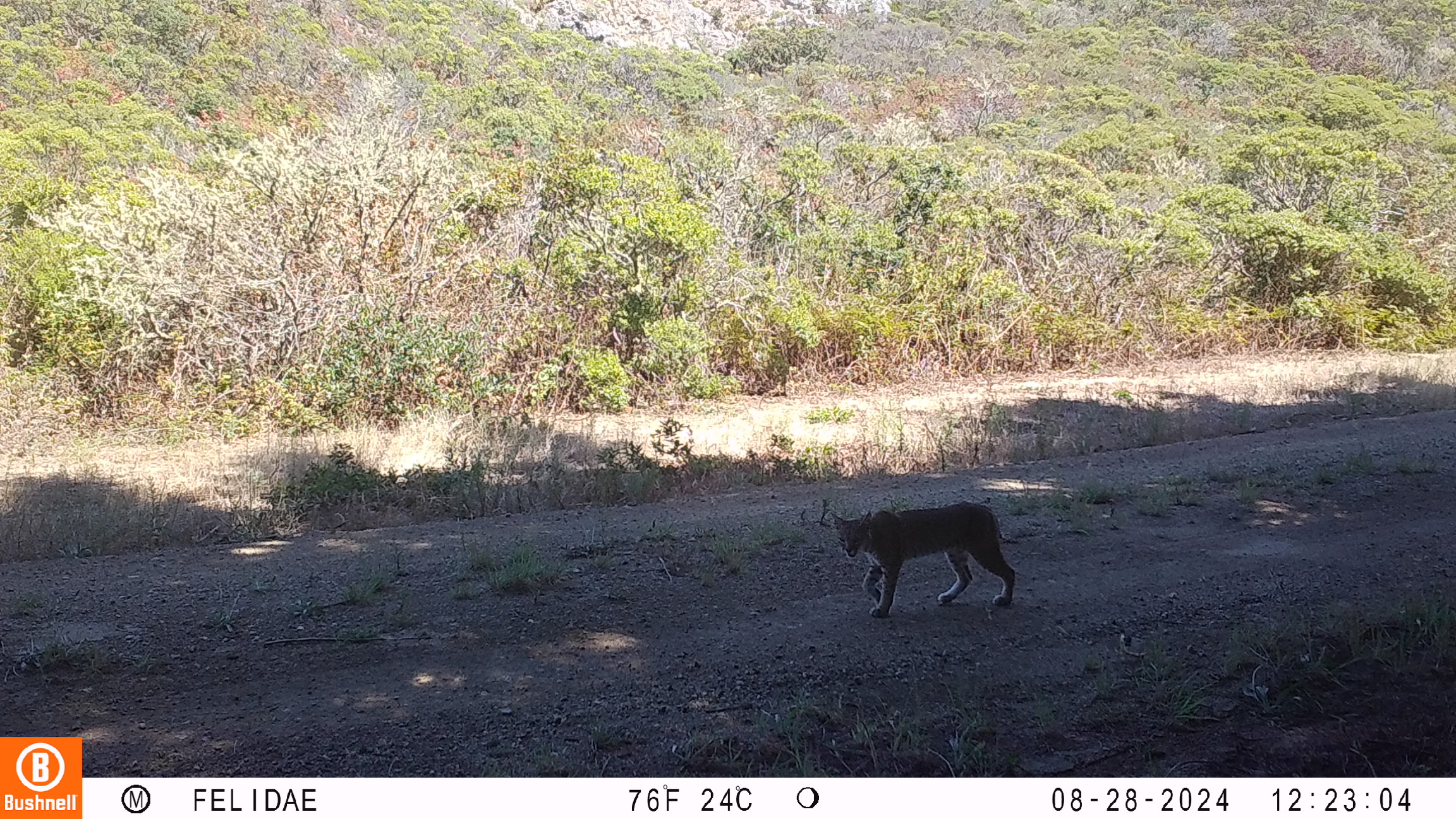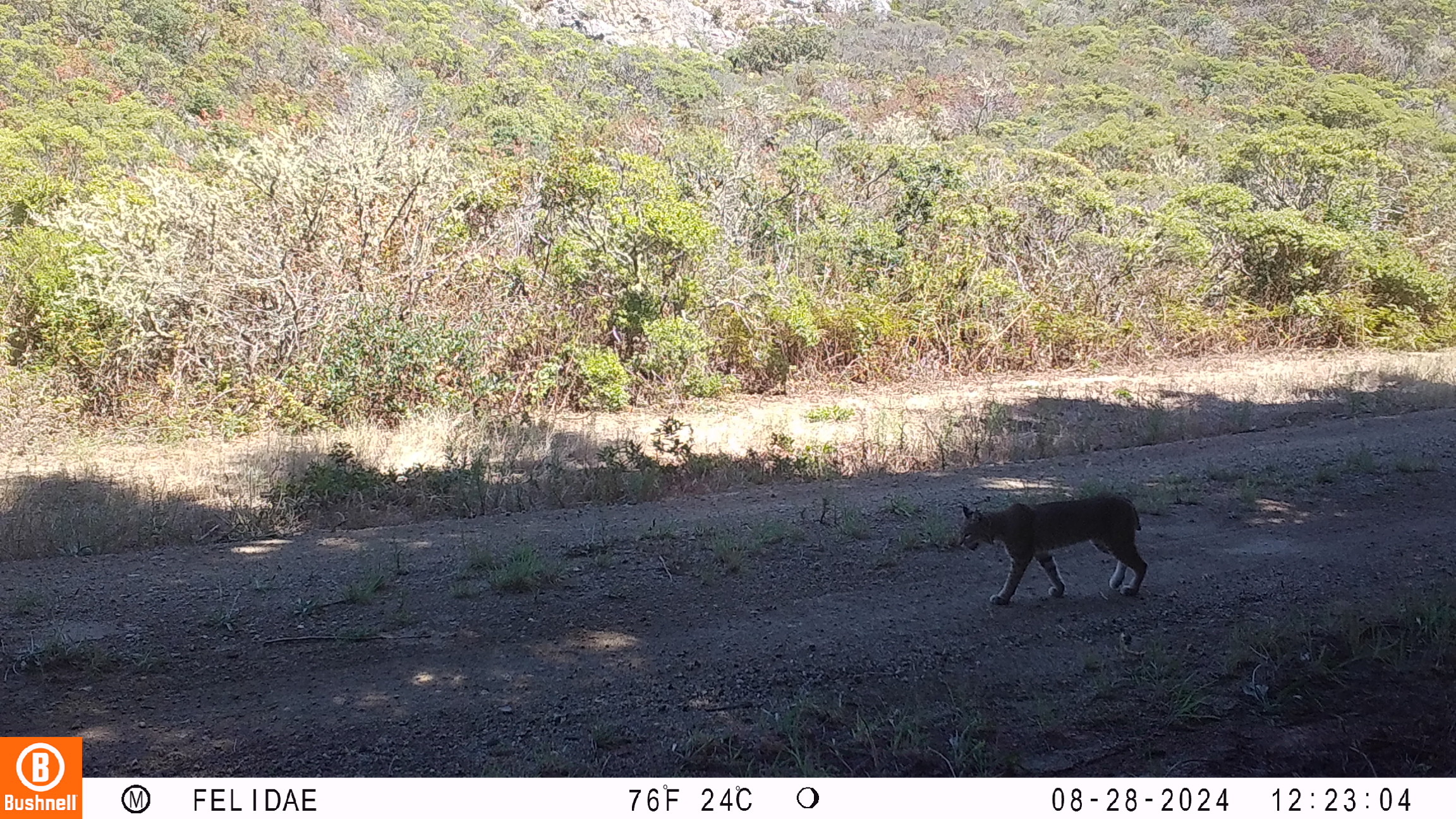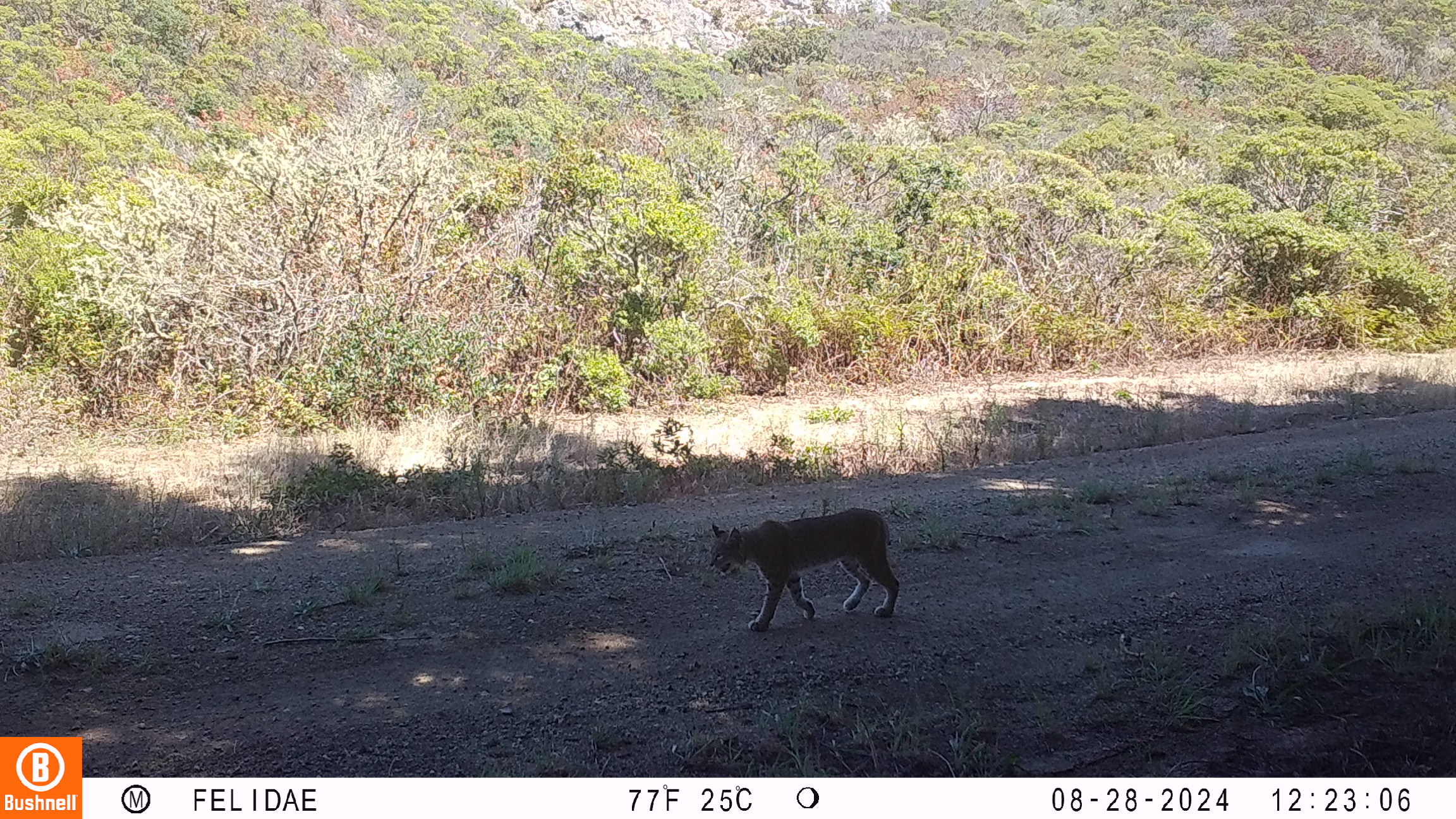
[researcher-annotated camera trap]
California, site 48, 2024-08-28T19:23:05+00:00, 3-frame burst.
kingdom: Animalia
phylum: Chordata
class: Mammalia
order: Carnivora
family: Felidae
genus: Lynx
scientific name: Lynx rufus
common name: bobcat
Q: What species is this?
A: Bobcat (Lynx rufus).